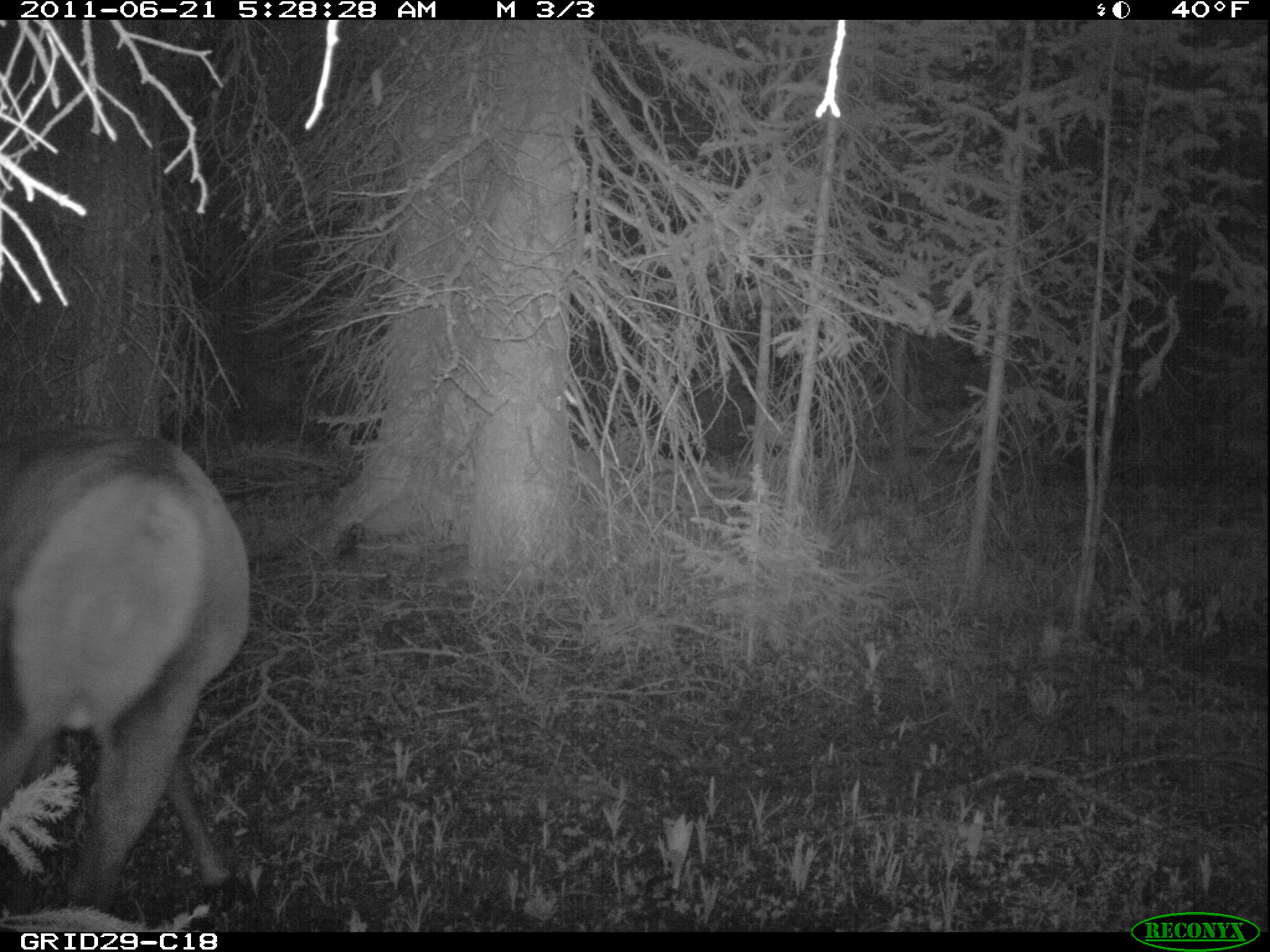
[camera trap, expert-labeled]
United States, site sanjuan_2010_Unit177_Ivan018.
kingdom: Animalia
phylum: Chordata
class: Mammalia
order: Artiodactyla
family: Cervidae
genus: Cervus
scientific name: Cervus elaphus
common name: red deer